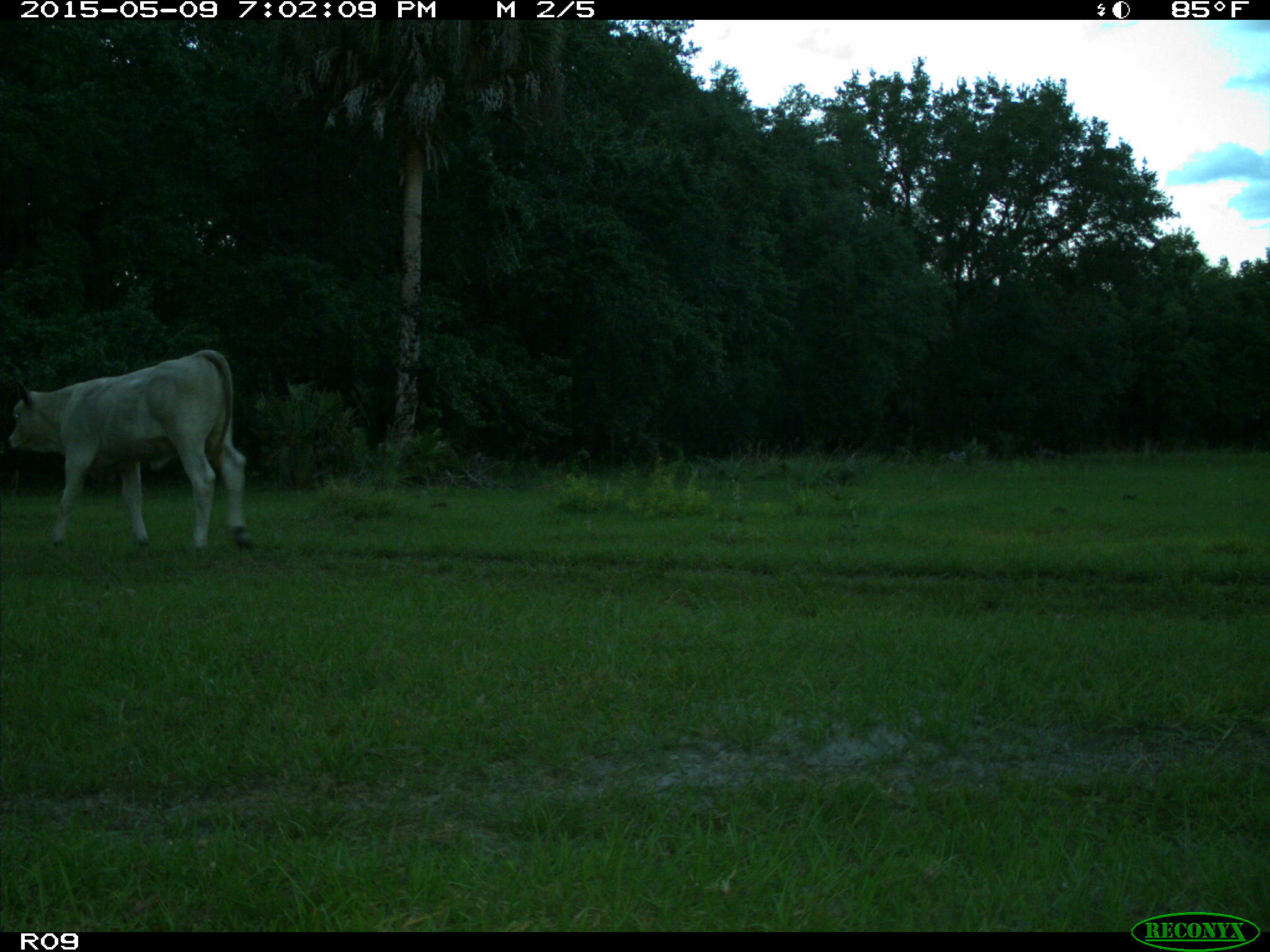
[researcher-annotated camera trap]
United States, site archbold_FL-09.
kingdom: Animalia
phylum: Chordata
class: Mammalia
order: Artiodactyla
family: Bovidae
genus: Bos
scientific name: Bos taurus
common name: domestic cow